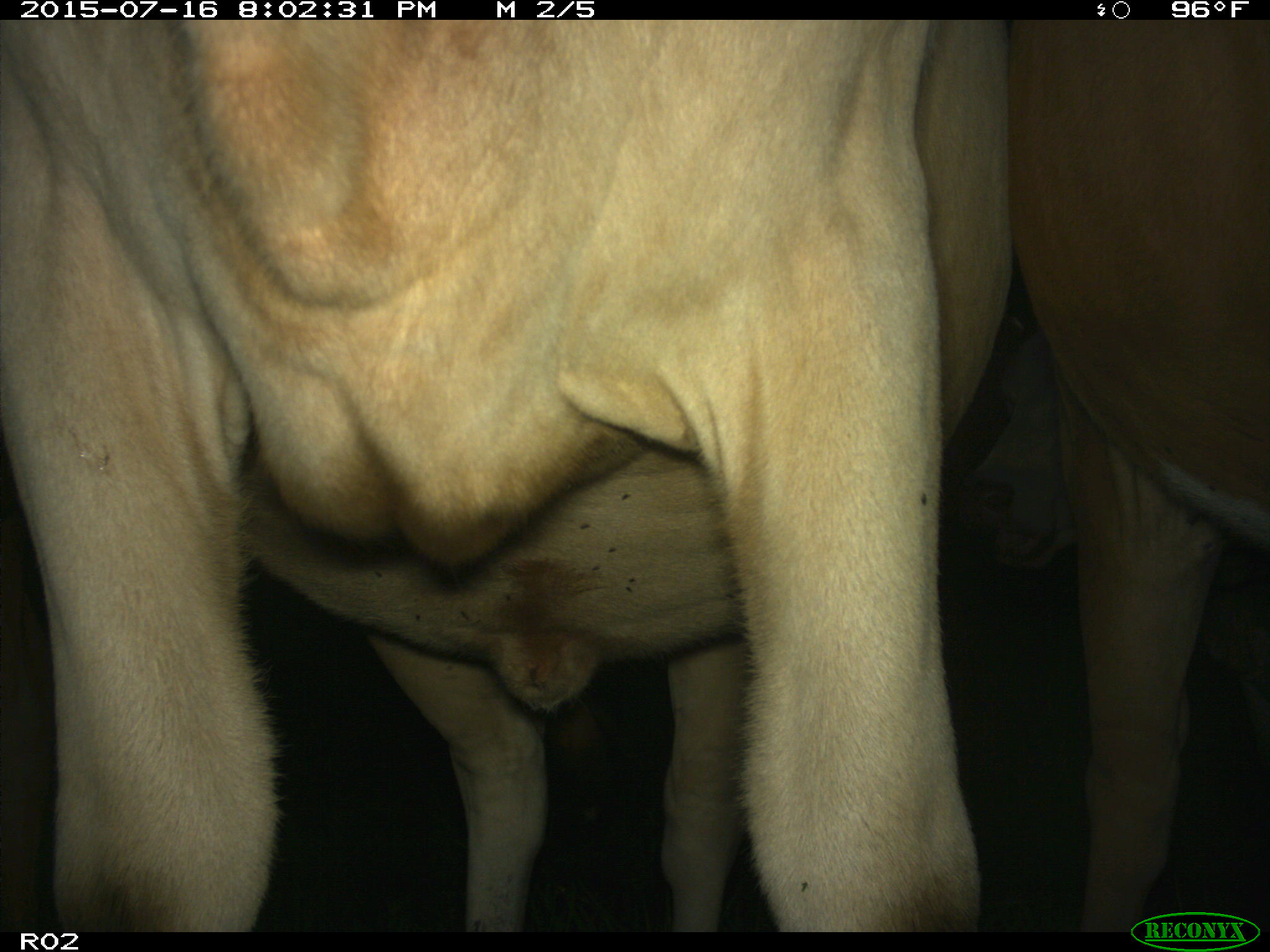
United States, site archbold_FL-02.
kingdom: Animalia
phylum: Chordata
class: Mammalia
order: Artiodactyla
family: Bovidae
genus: Bos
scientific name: Bos taurus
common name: domestic cow